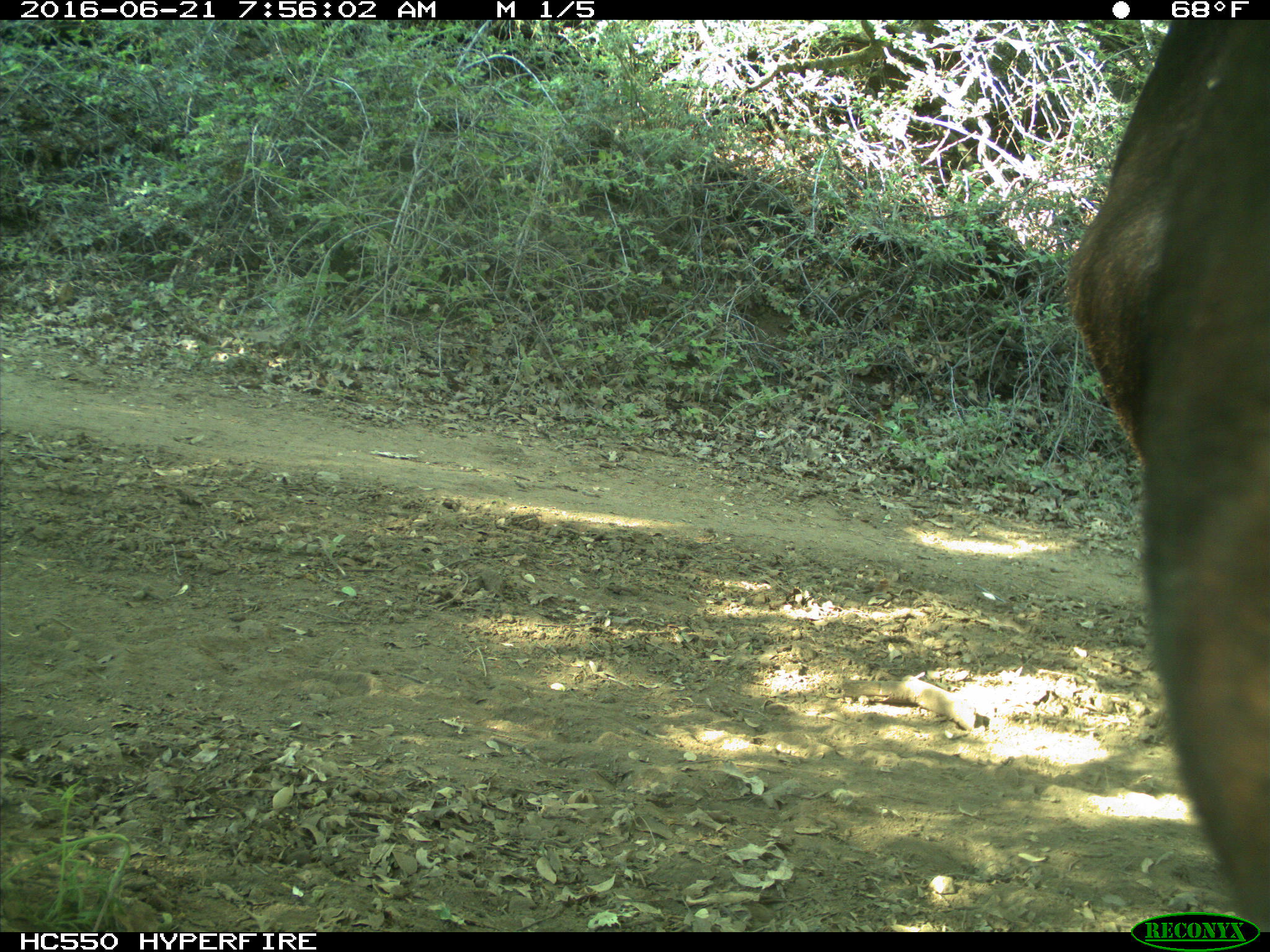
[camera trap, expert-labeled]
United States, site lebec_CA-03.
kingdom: Animalia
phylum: Chordata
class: Mammalia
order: Artiodactyla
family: Bovidae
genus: Bos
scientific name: Bos taurus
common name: domestic cow